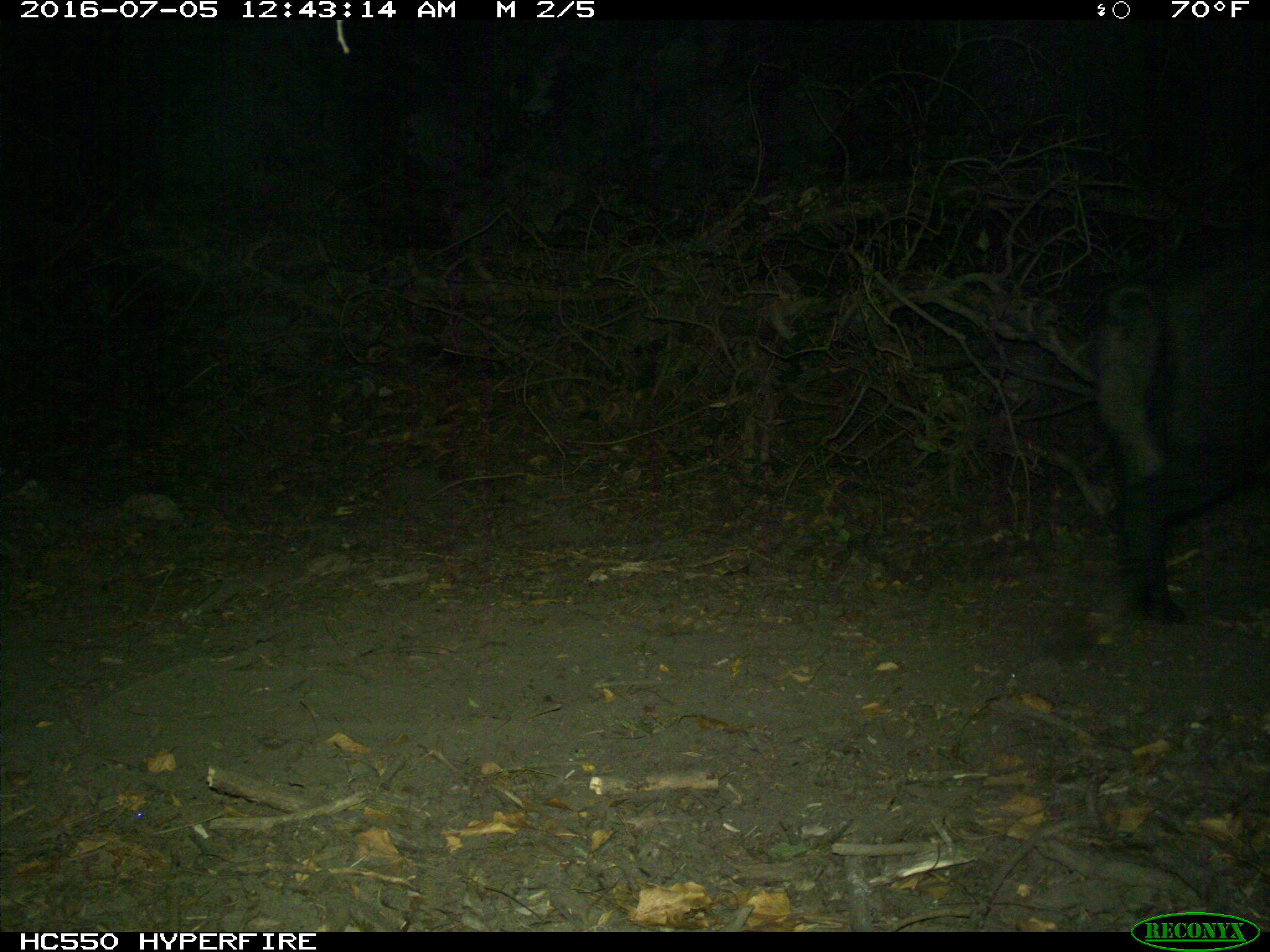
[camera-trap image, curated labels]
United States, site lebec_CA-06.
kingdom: Animalia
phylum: Chordata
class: Mammalia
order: Artiodactyla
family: Suidae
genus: Sus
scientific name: Sus scrofa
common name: wild boar